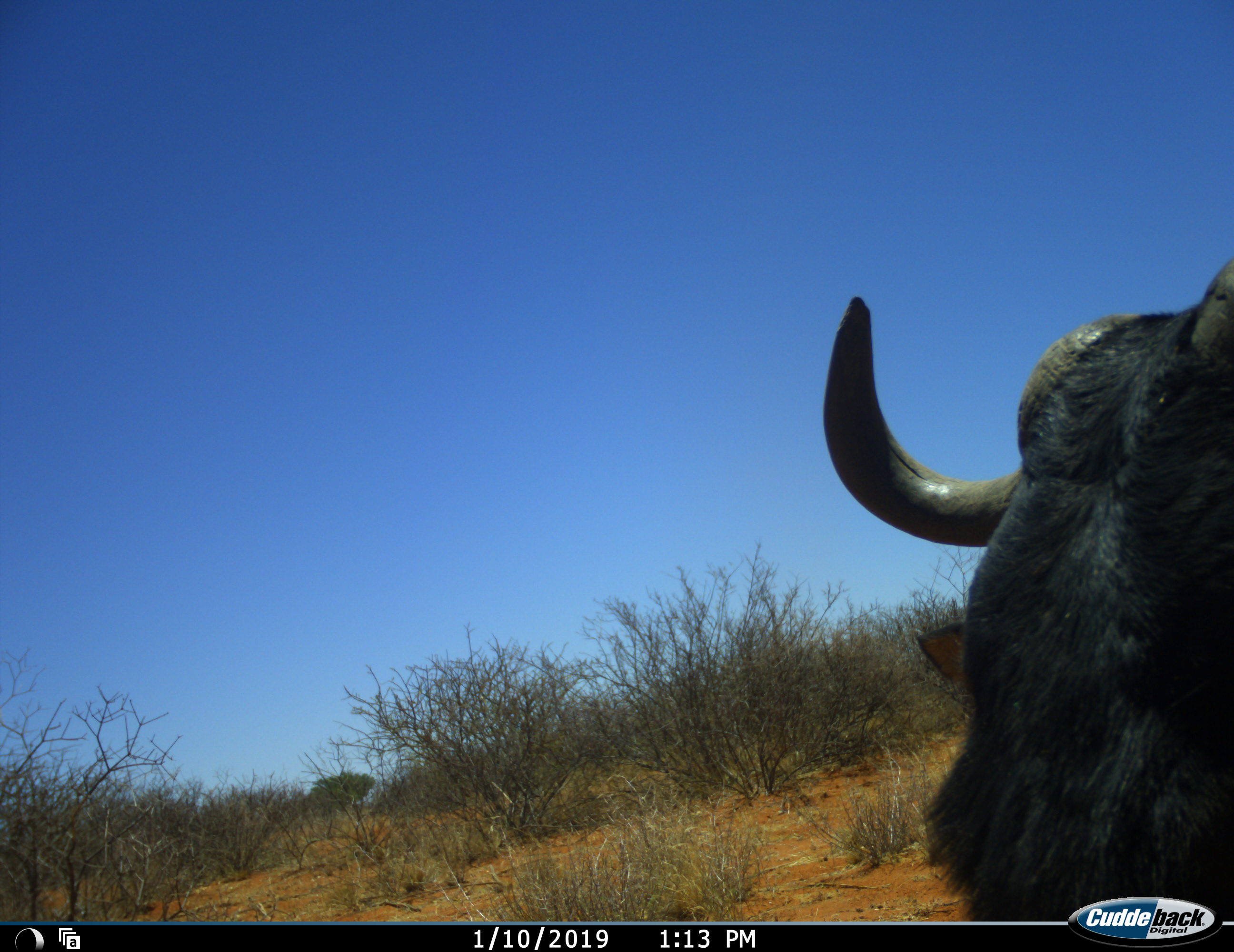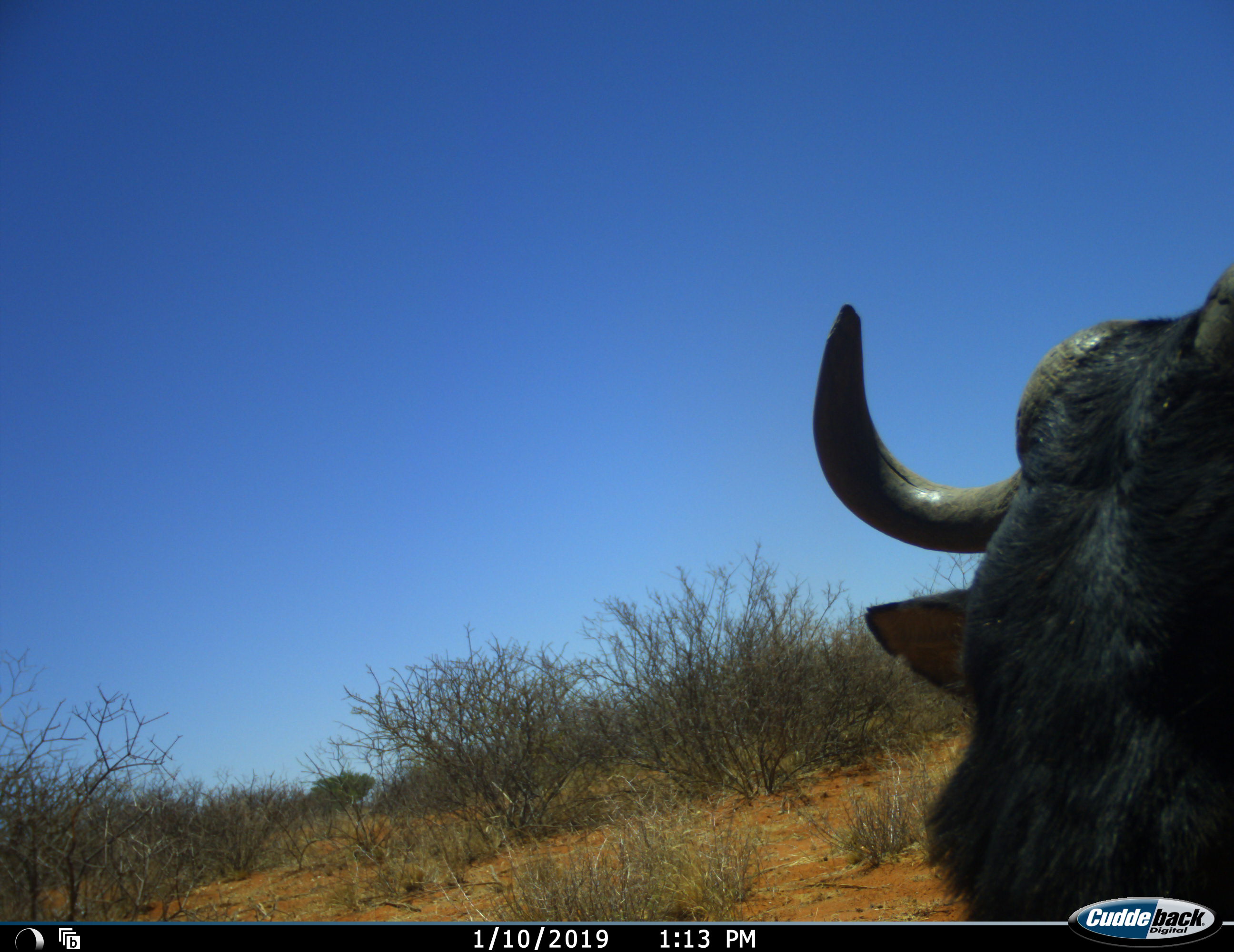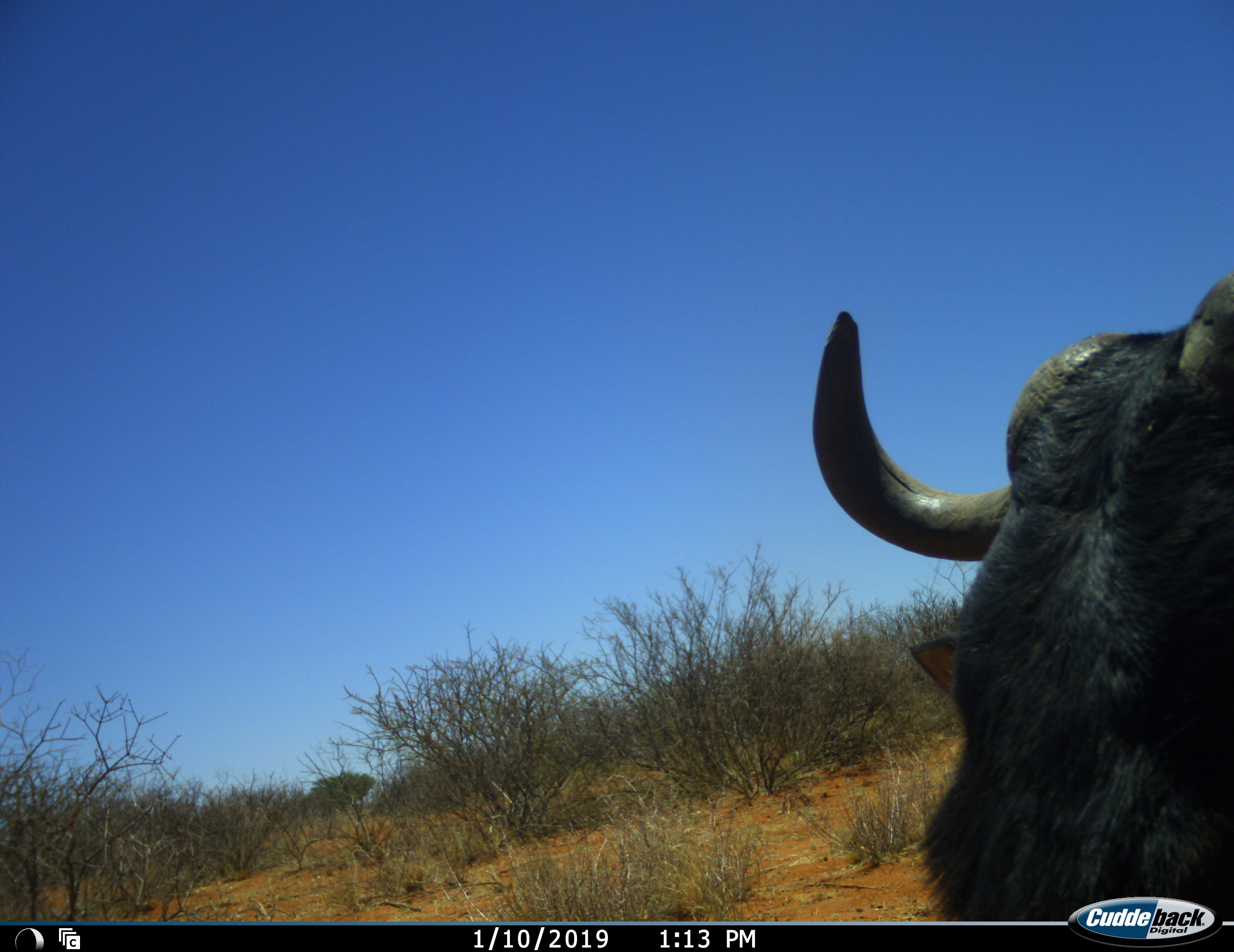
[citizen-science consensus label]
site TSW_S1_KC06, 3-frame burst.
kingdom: Animalia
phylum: Chordata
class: Mammalia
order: Artiodactyla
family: Bovidae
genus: Connochaetes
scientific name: Connochaetes taurinus taurinus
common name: blue wildebeest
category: wildebeestblue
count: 1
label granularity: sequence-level